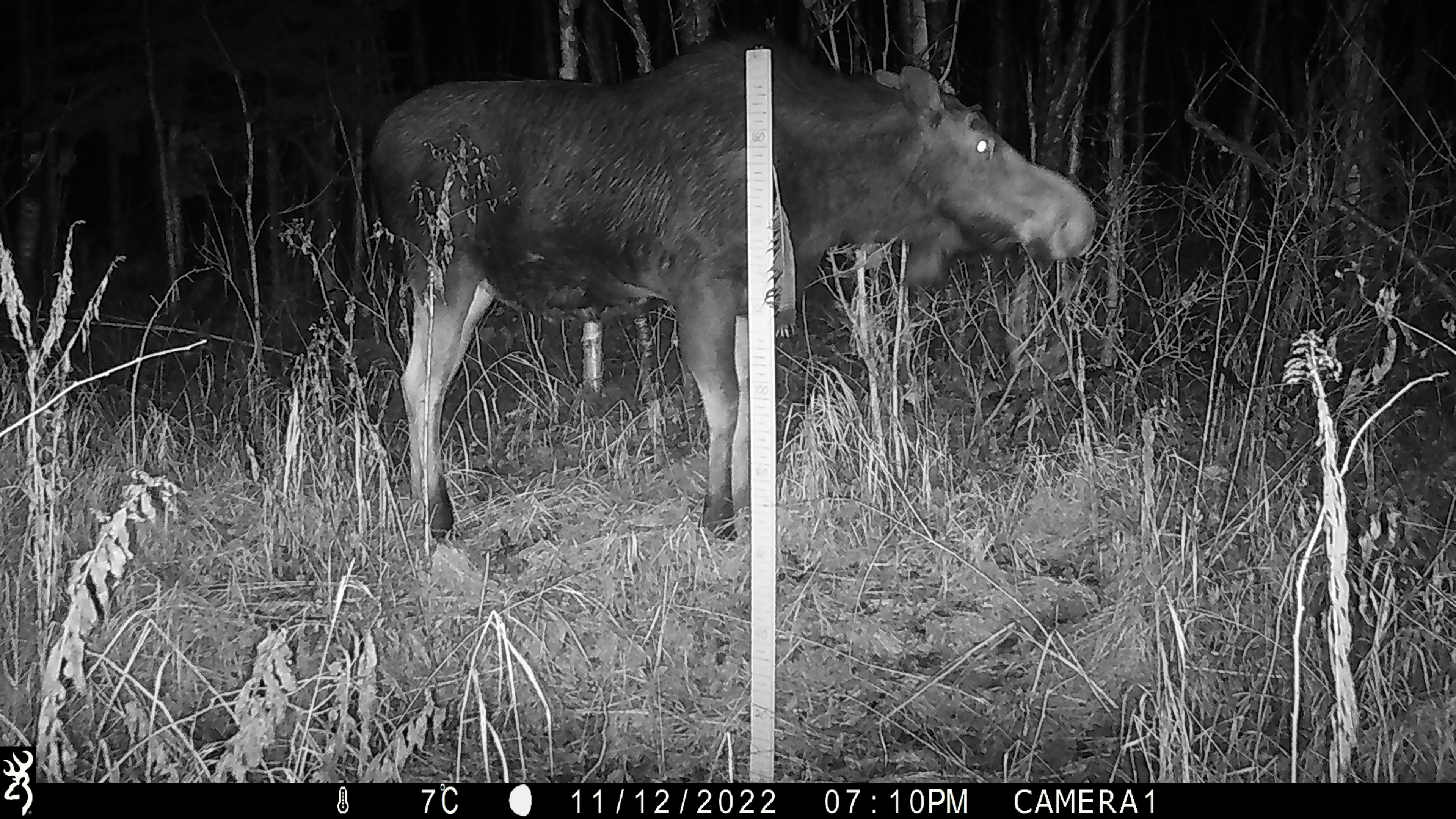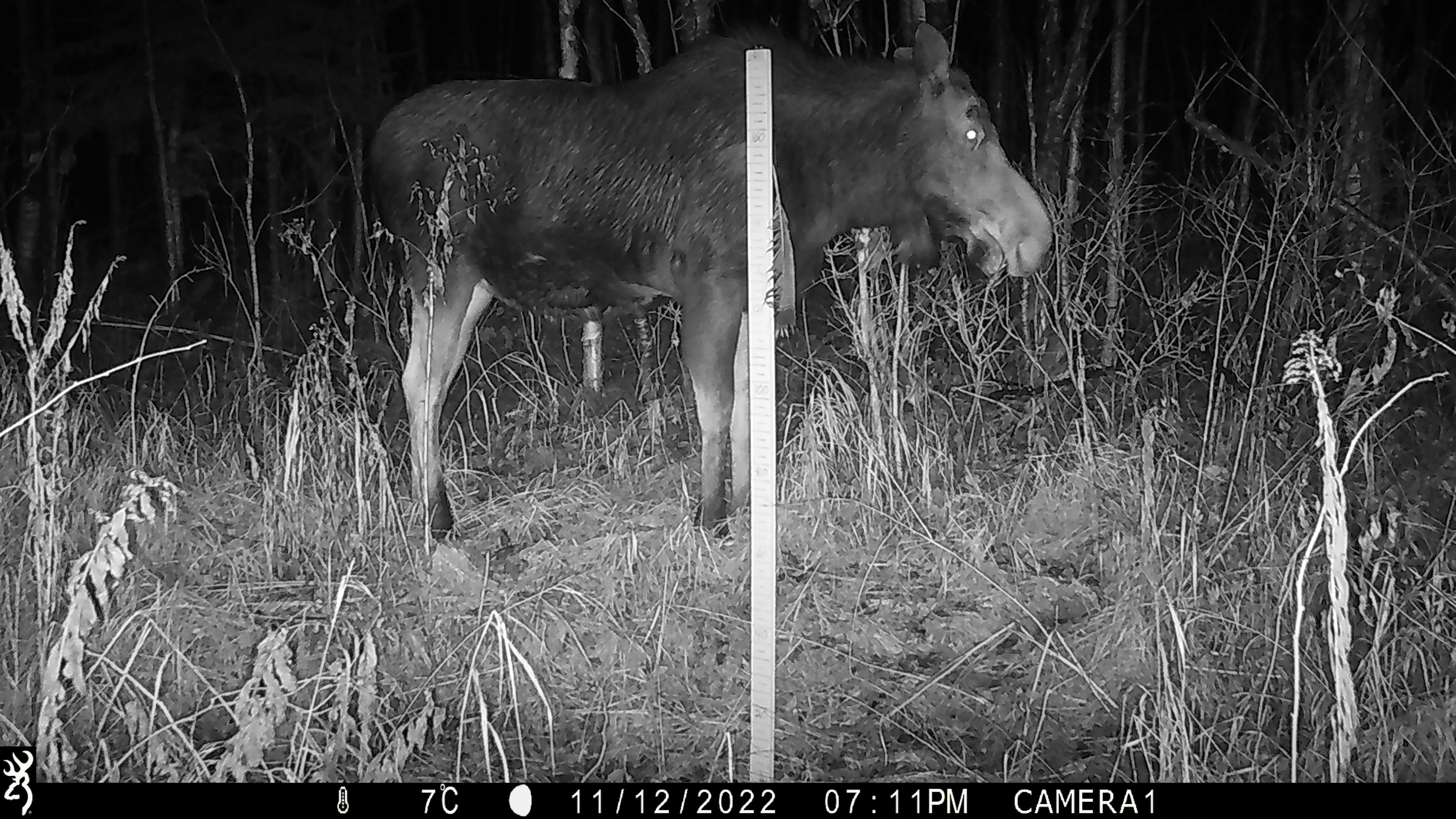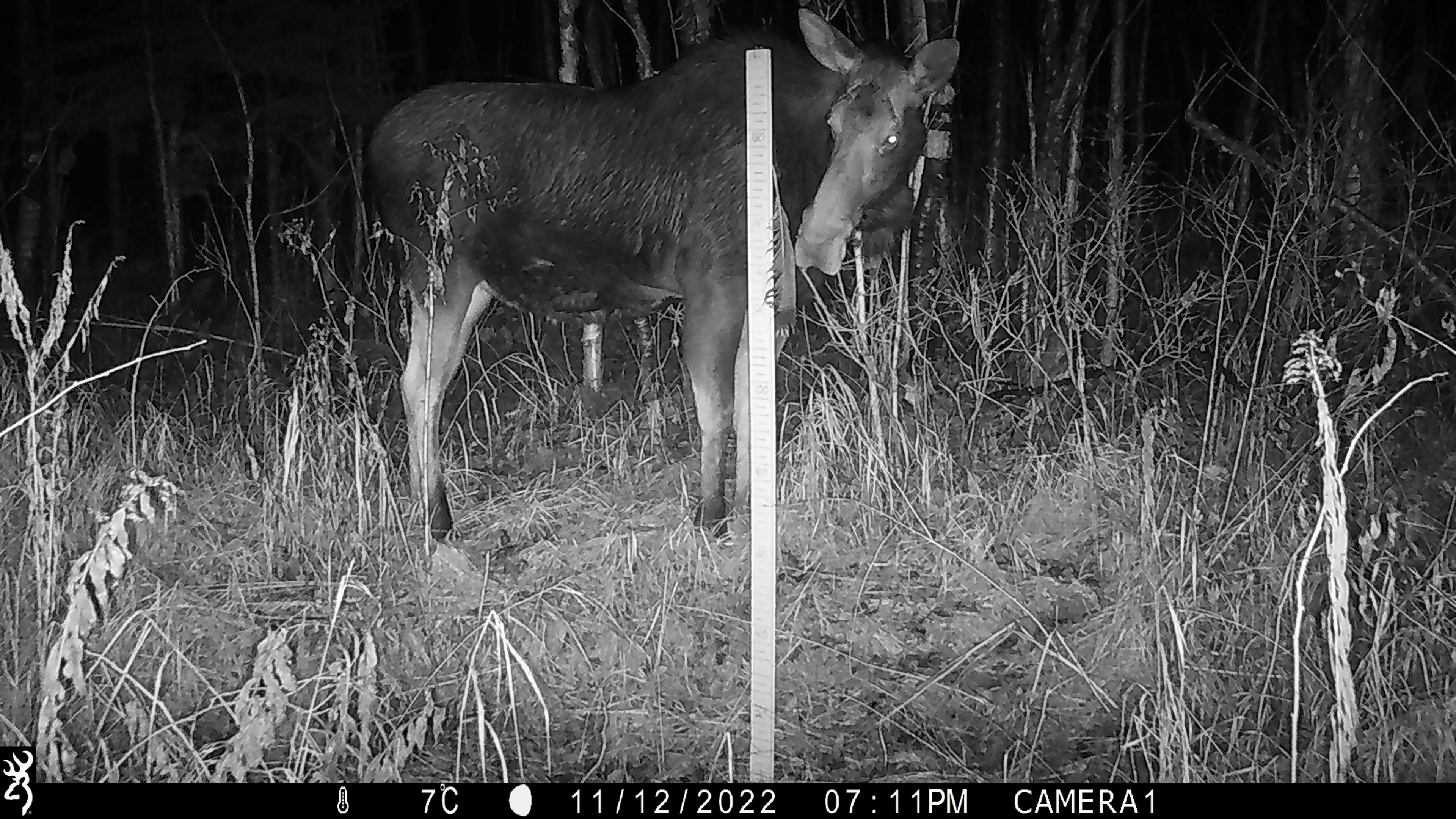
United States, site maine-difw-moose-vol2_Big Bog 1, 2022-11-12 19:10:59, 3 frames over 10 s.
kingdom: Animalia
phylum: Chordata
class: Mammalia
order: Artiodactyla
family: Cervidae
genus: Alces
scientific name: Alces alces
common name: moose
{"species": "moose (Alces alces)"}